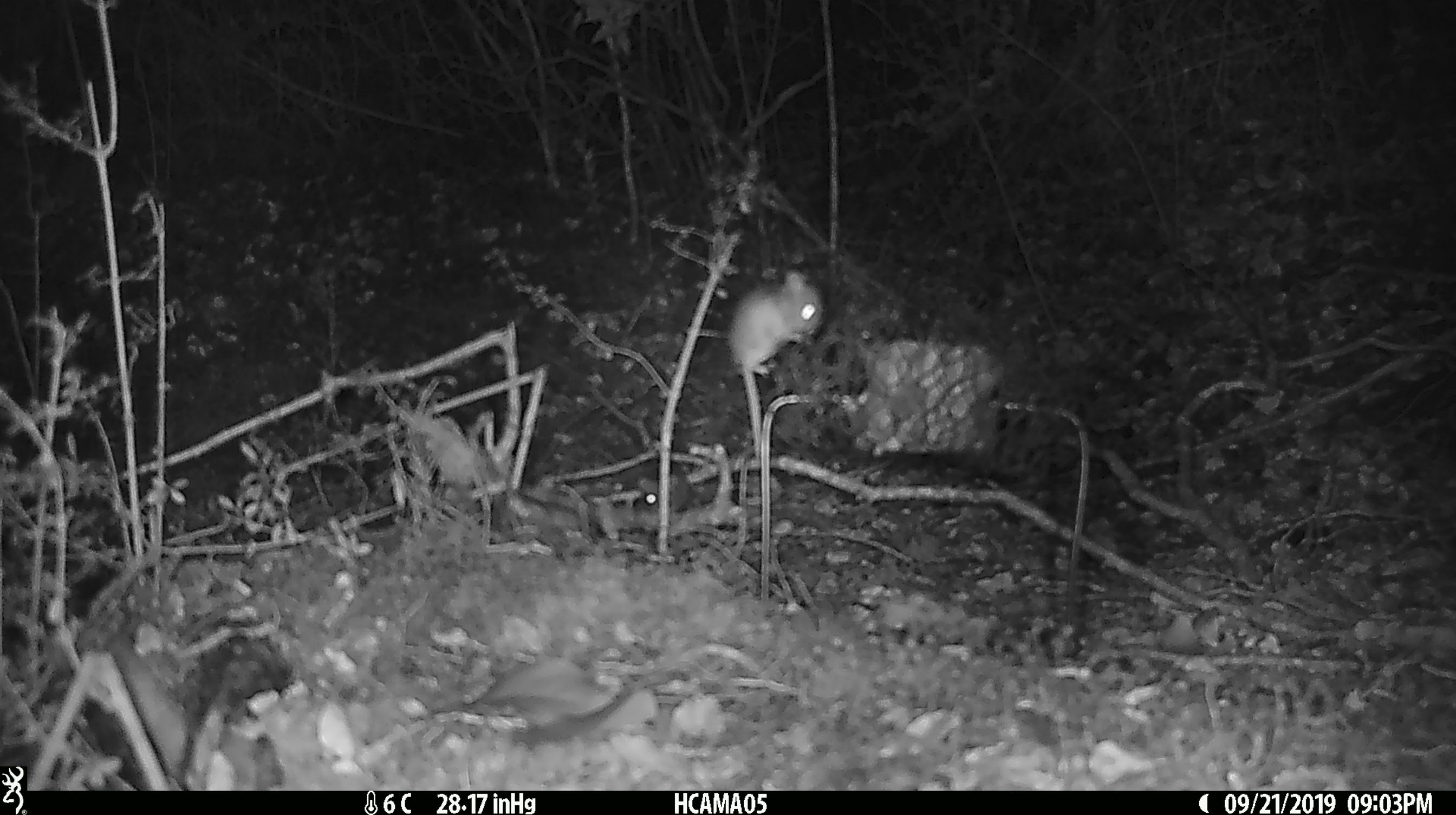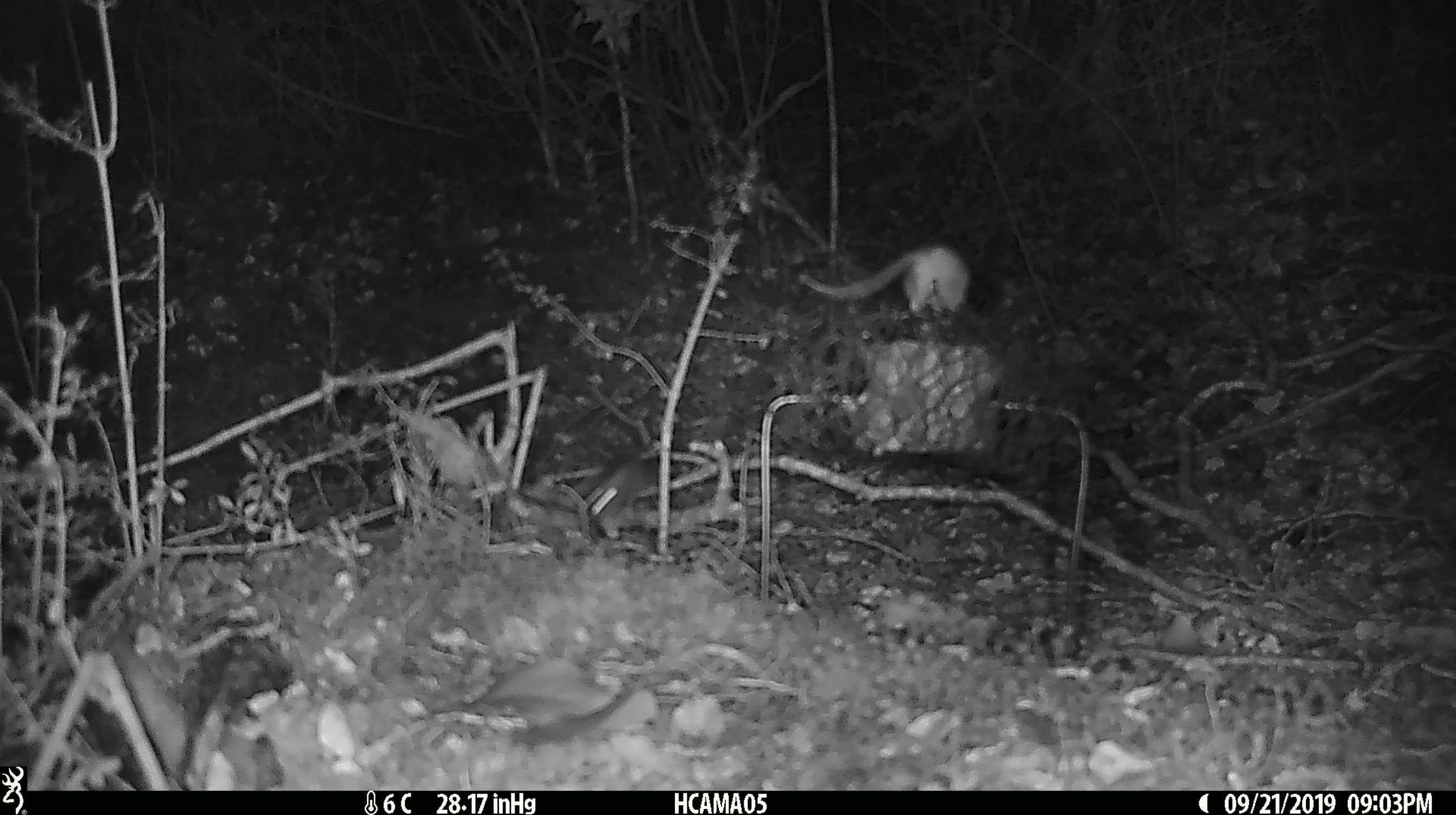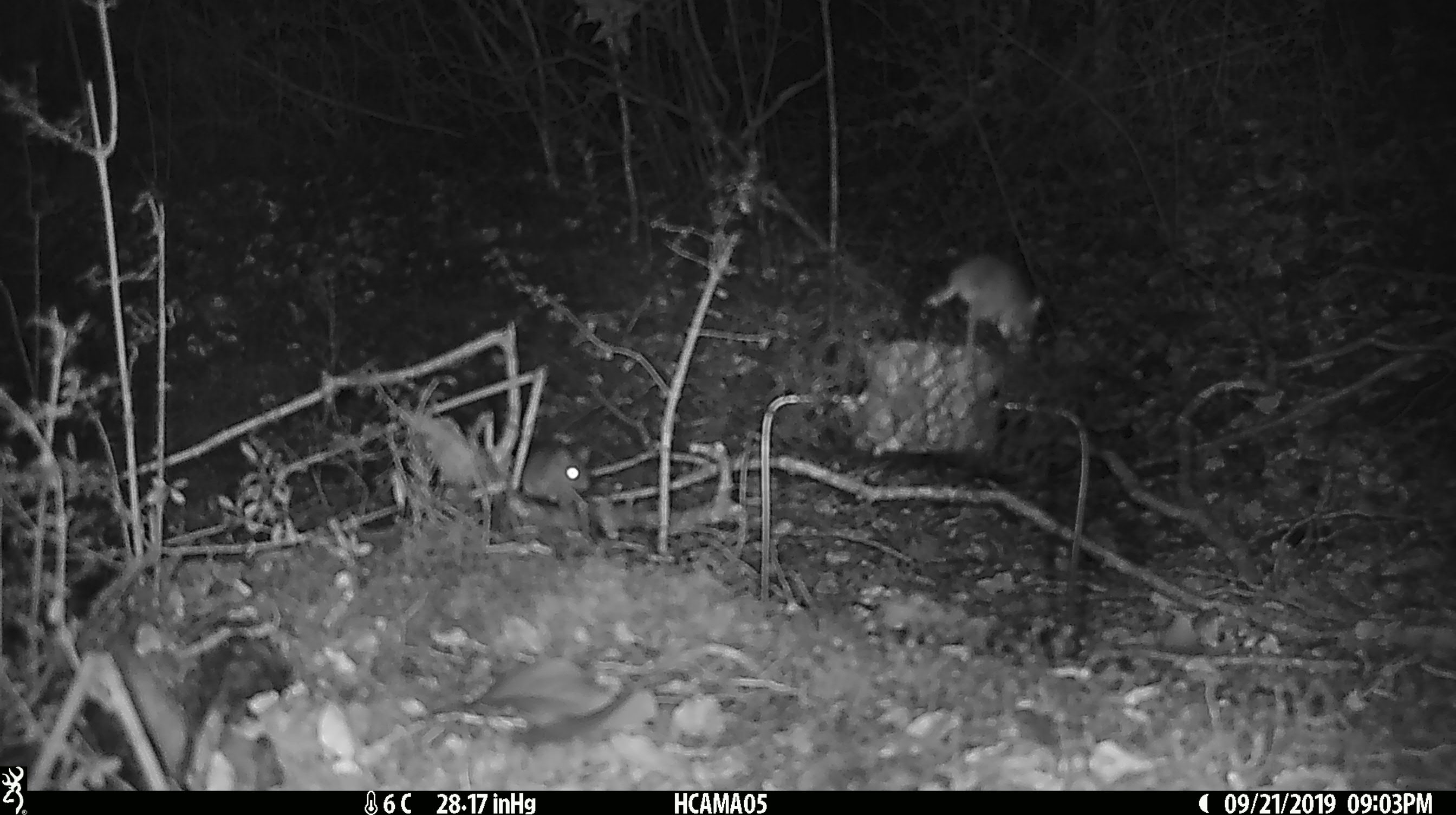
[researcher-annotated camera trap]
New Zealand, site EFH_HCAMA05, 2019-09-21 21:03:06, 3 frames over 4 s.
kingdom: Animalia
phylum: Chordata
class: Mammalia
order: Rodentia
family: Muridae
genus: Mus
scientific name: Mus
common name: mouse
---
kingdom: Animalia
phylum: Chordata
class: Mammalia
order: Rodentia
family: Muridae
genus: Rattus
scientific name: Rattus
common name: rat